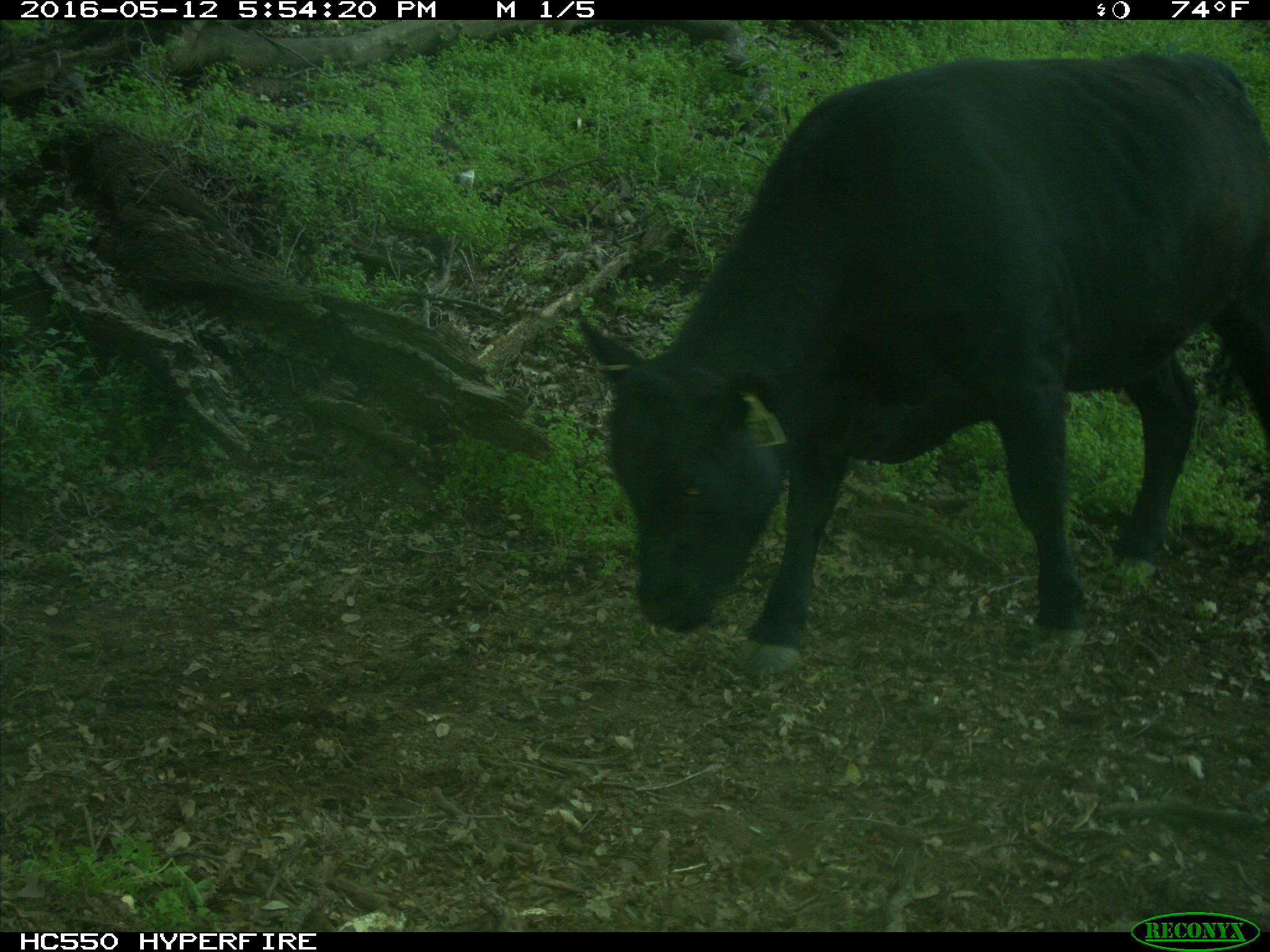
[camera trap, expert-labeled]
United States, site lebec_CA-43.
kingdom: Animalia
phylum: Chordata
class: Mammalia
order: Artiodactyla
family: Bovidae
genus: Bos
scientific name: Bos taurus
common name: domestic cow